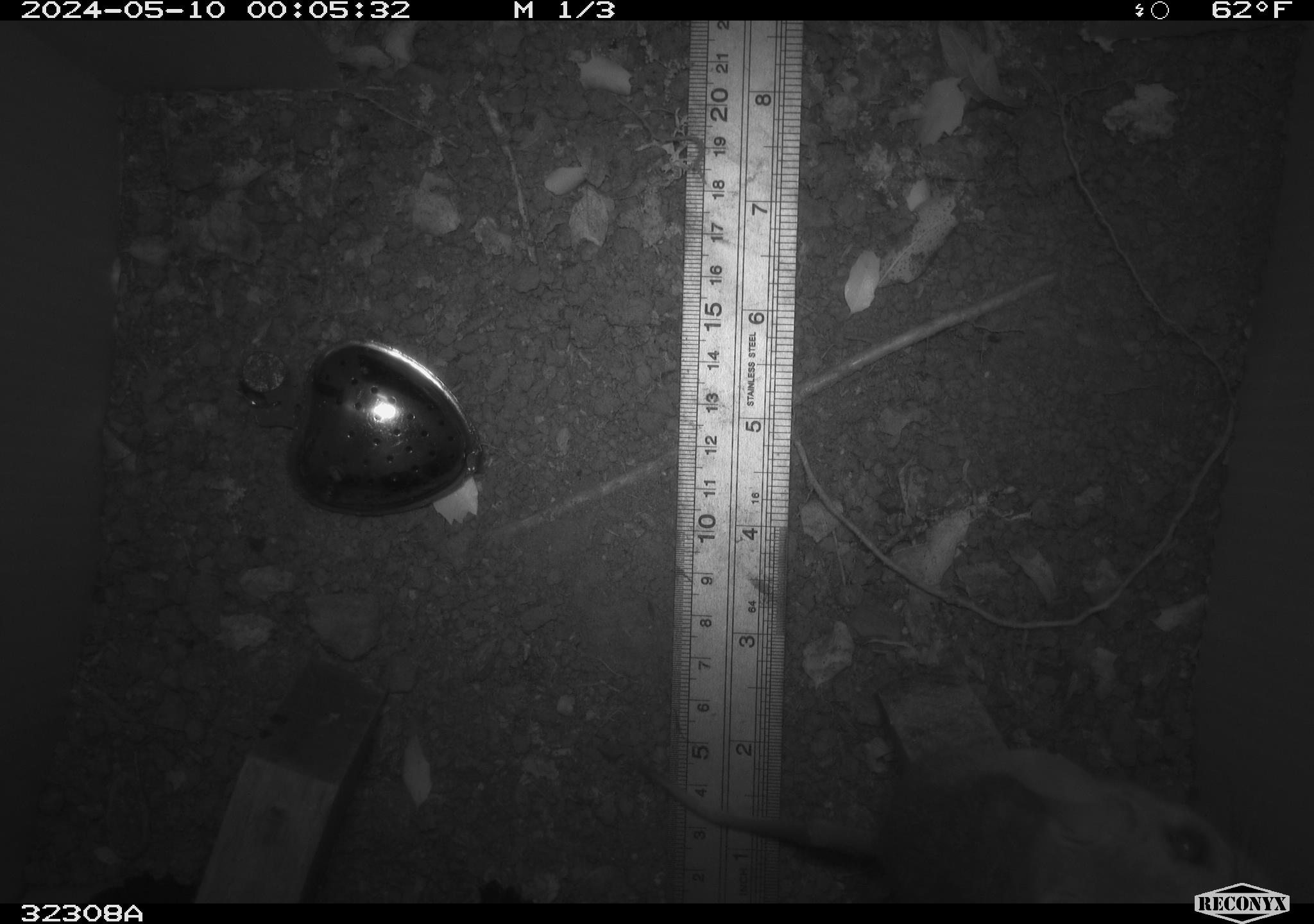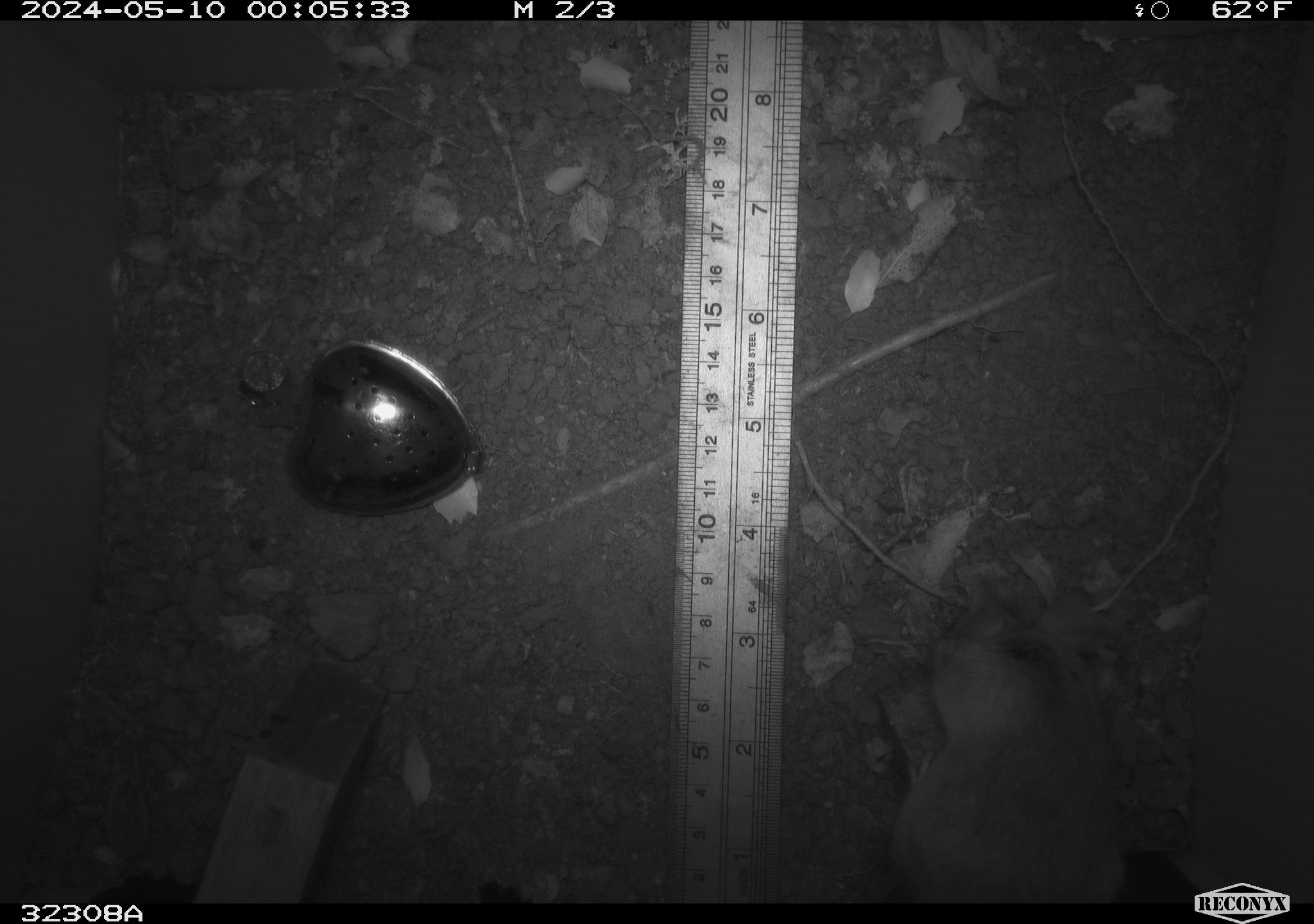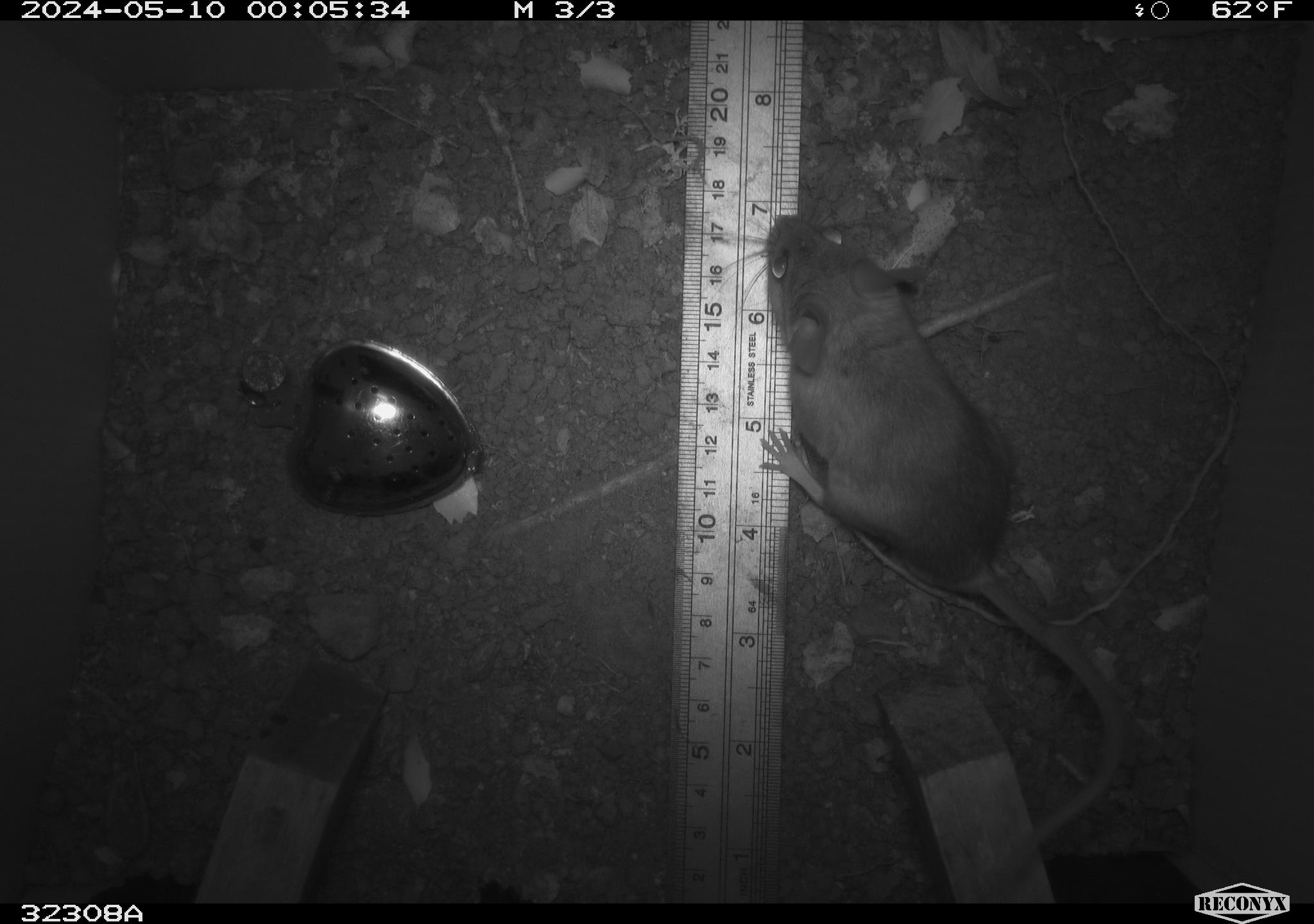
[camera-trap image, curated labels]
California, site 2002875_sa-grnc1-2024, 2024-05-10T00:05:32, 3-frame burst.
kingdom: Animalia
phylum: Chordata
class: Mammalia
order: Rodentia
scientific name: Rodentia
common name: rodent